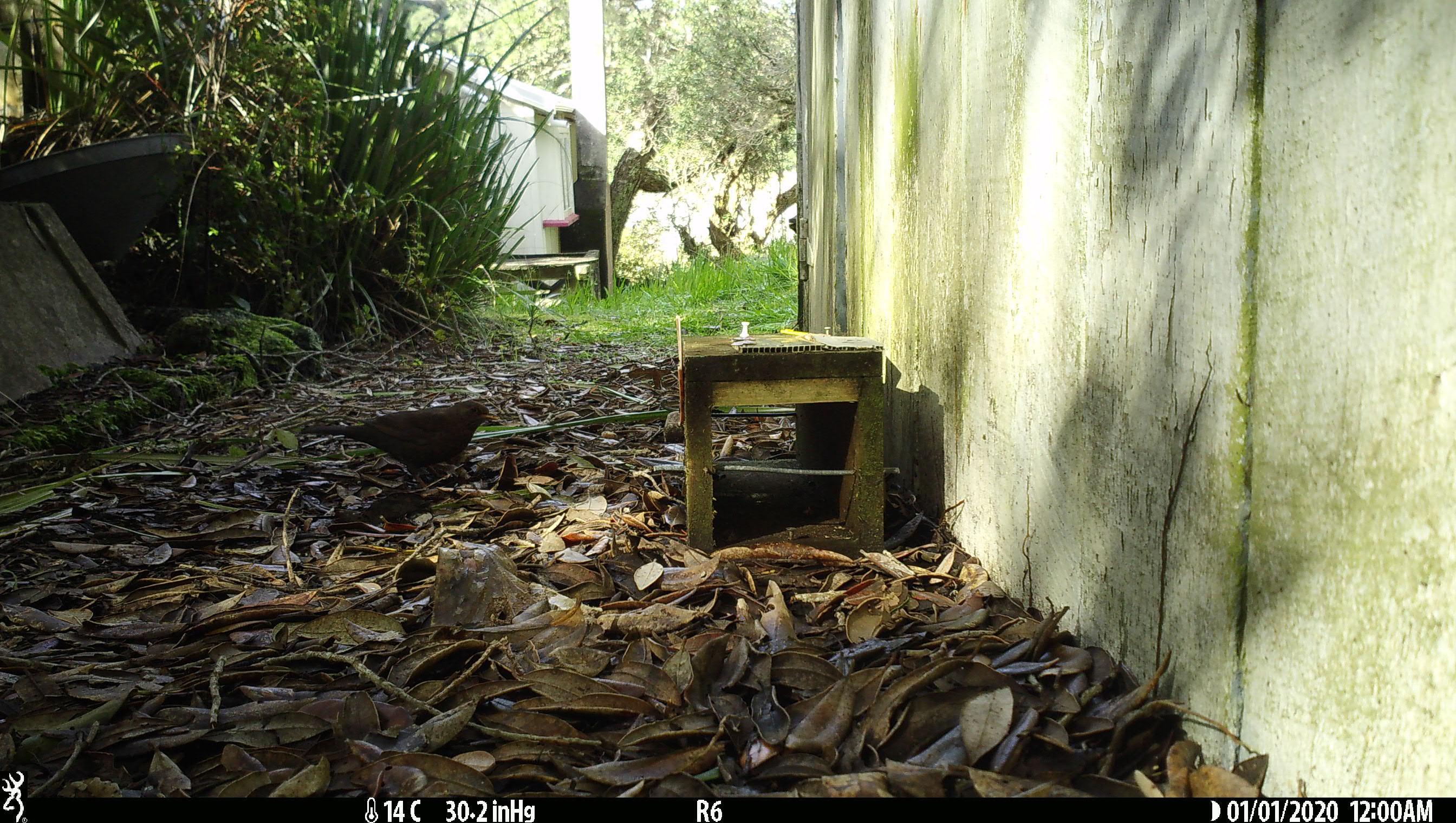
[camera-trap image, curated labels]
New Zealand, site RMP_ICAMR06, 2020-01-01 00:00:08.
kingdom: Animalia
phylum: Chordata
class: Aves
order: Passeriformes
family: Turdidae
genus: Turdus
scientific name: Turdus merula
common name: eurasian blackbird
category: blackbird